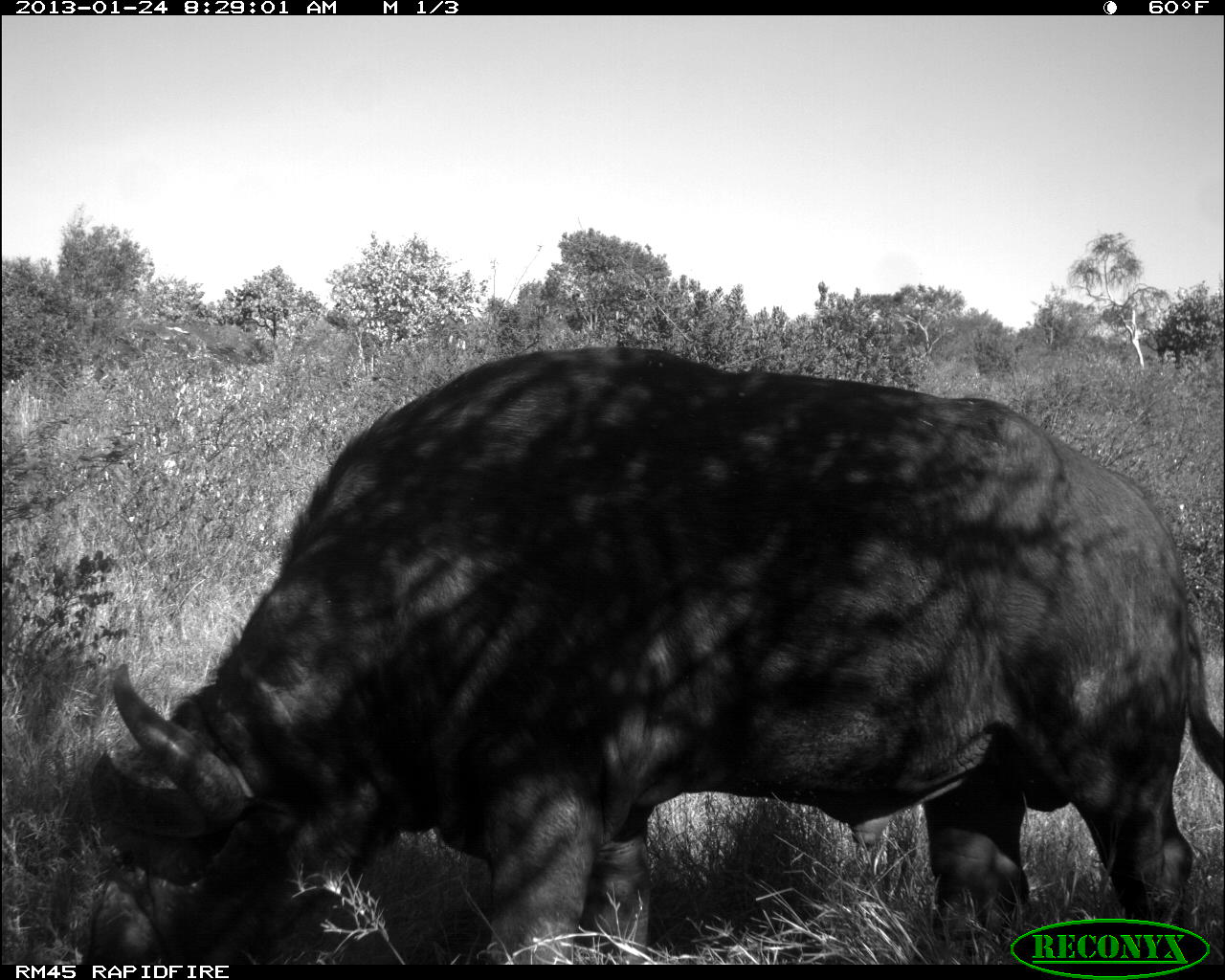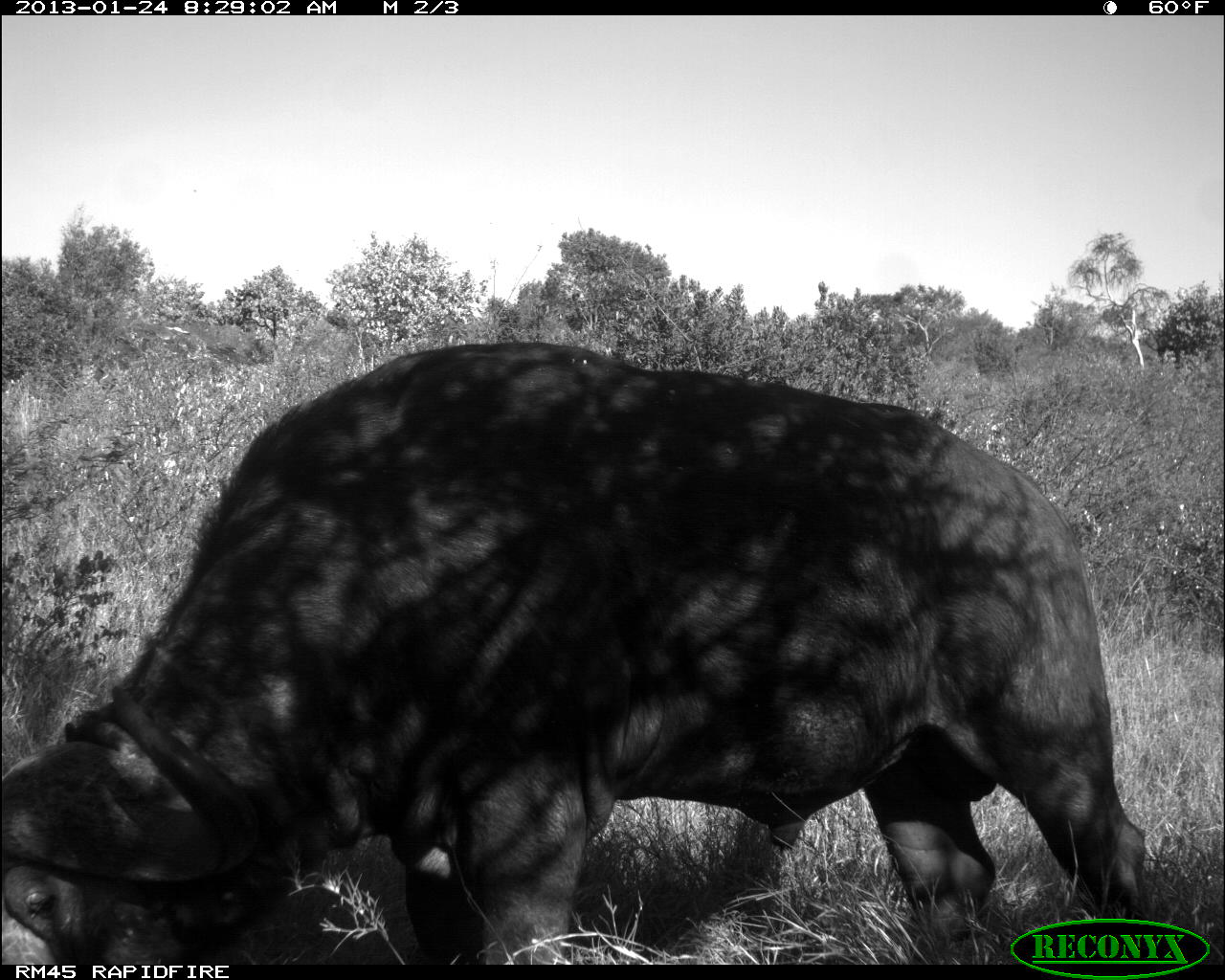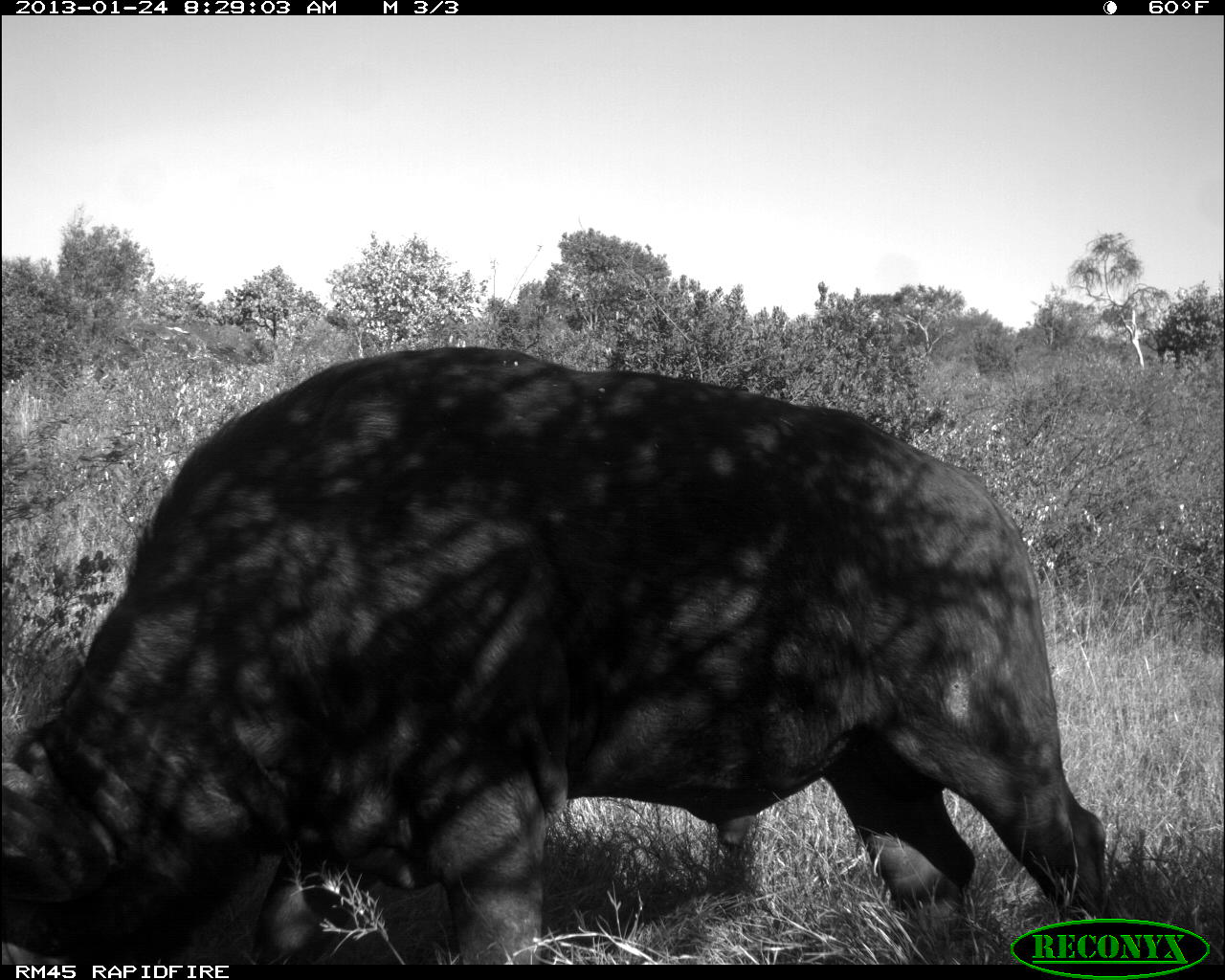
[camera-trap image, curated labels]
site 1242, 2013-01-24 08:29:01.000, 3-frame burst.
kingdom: Animalia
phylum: Chordata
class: Mammalia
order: Artiodactyla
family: Bovidae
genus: Syncerus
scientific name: Syncerus caffer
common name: african buffalo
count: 1